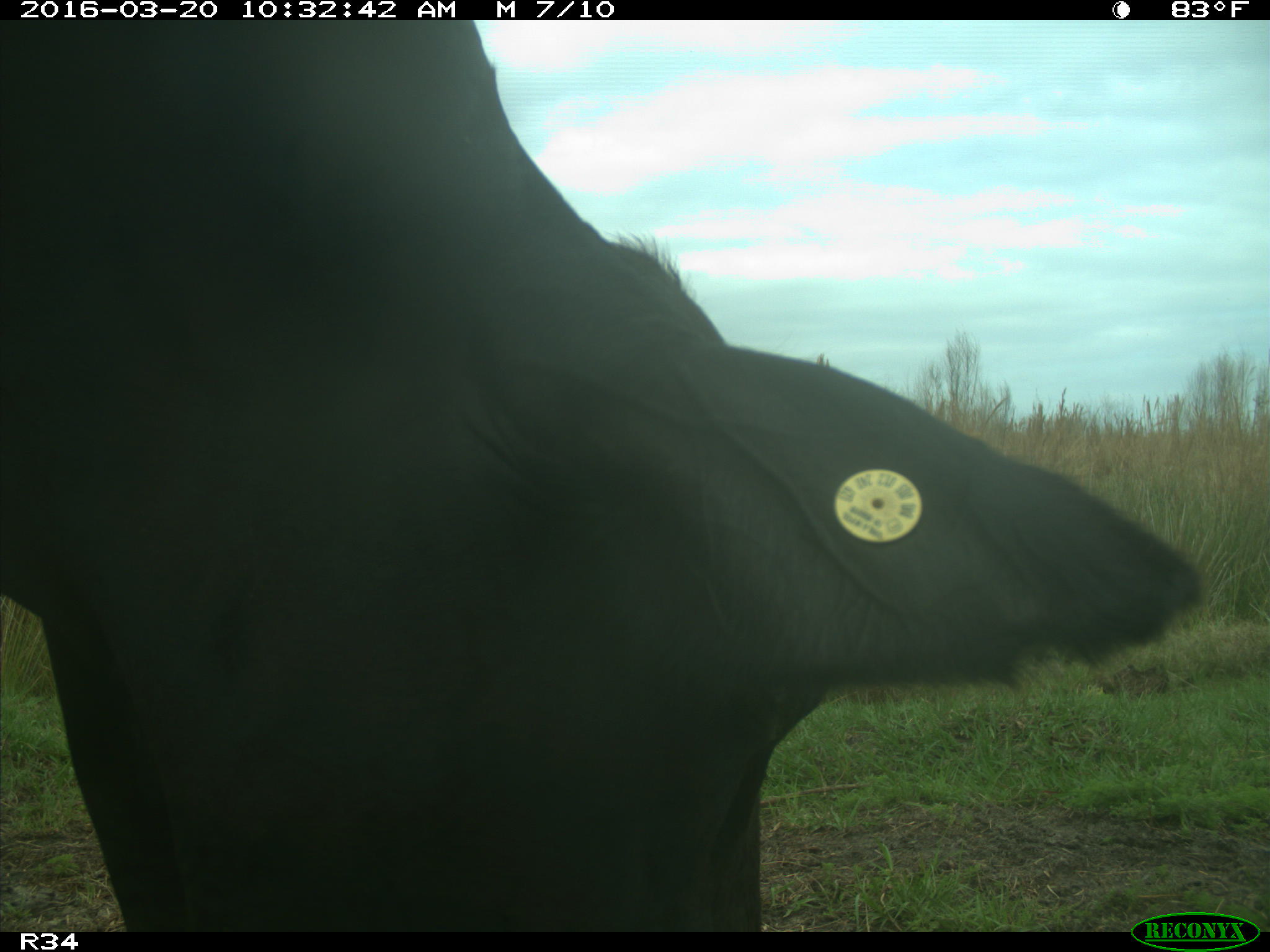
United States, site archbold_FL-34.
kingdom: Animalia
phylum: Chordata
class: Mammalia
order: Artiodactyla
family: Bovidae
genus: Bos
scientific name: Bos taurus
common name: domestic cow